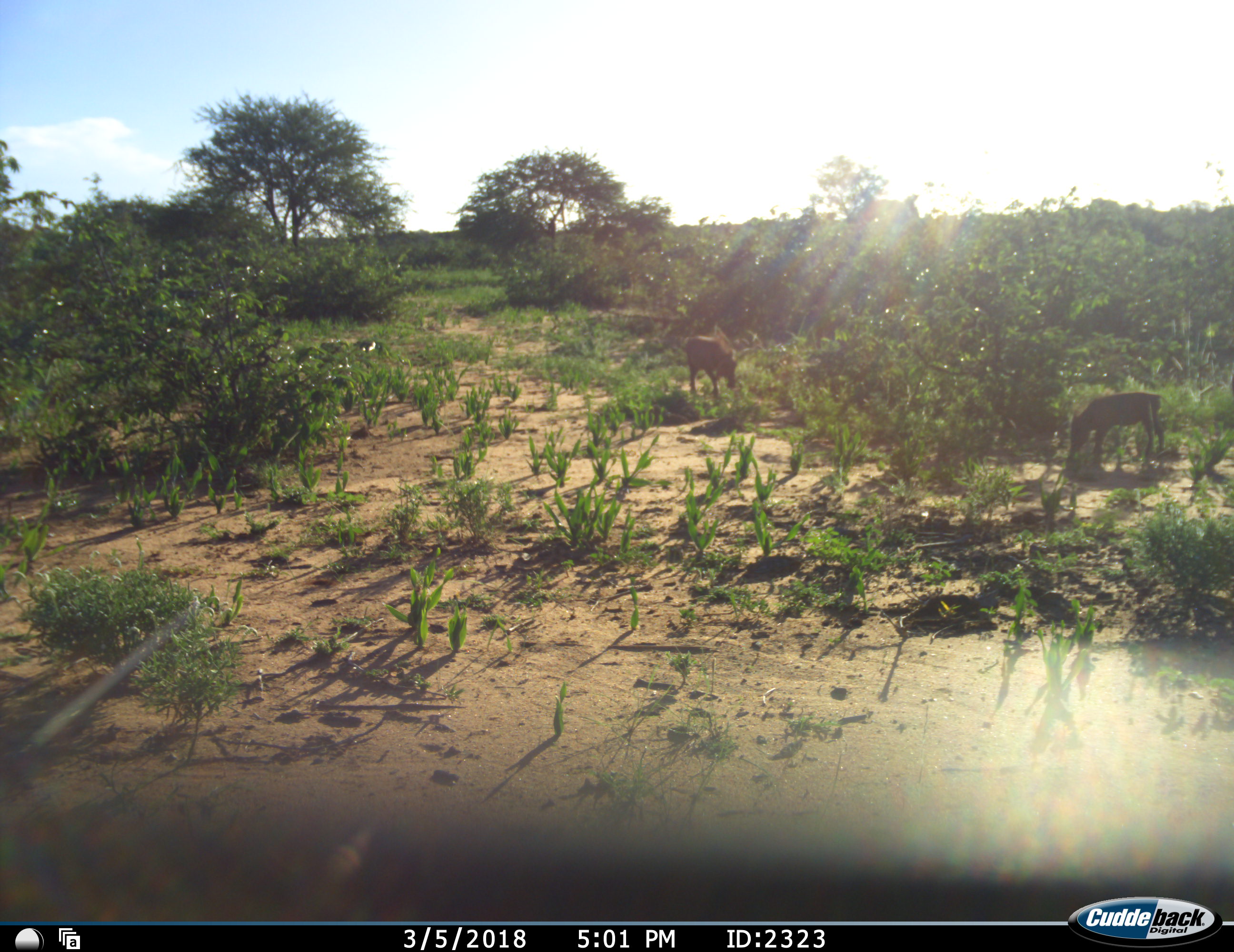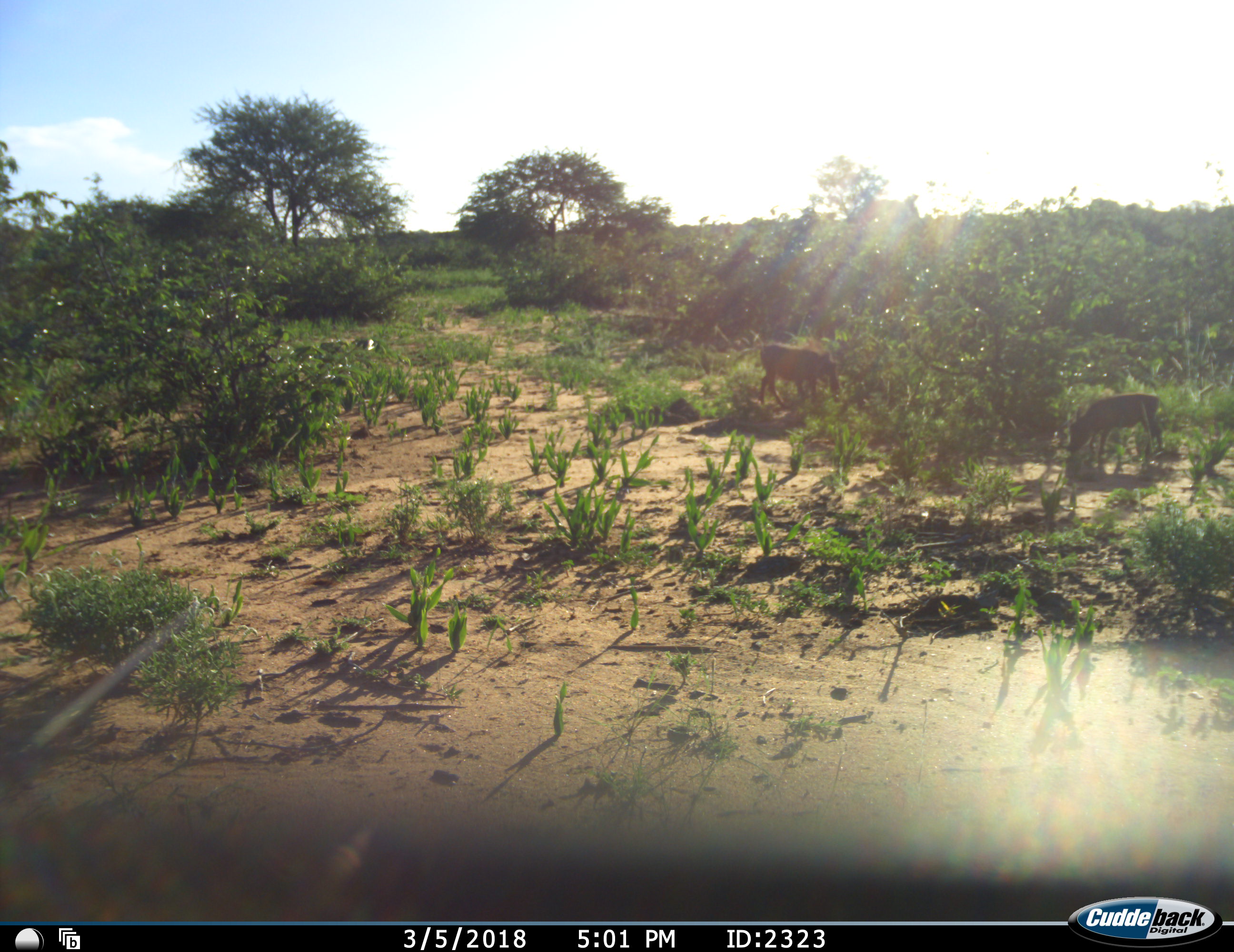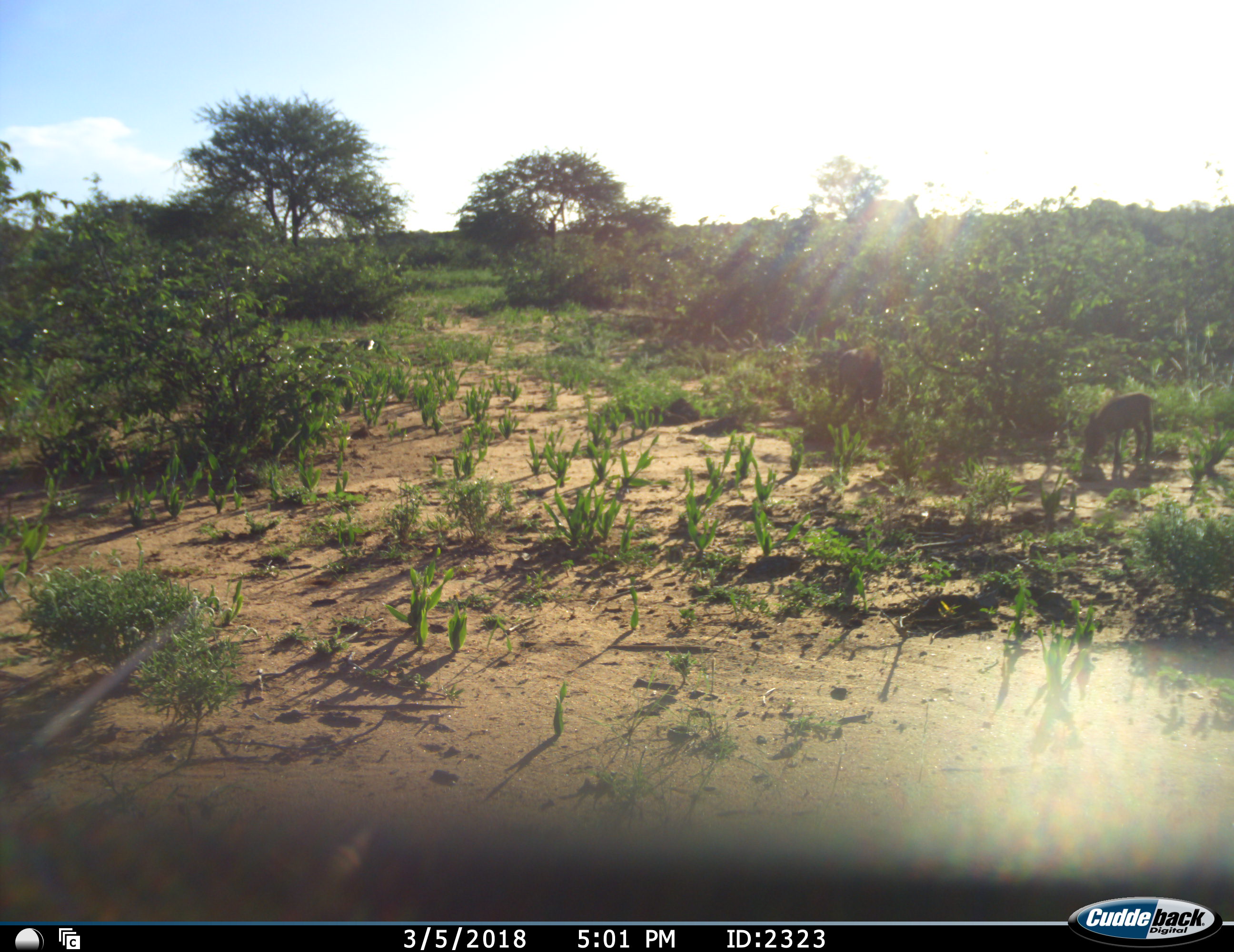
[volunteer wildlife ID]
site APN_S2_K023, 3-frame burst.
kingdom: Animalia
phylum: Chordata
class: Mammalia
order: Artiodactyla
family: Suidae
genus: Phacochoerus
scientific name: Phacochoerus africanus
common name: warthog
Warthog (Phacochoerus africanus), count 2. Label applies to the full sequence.